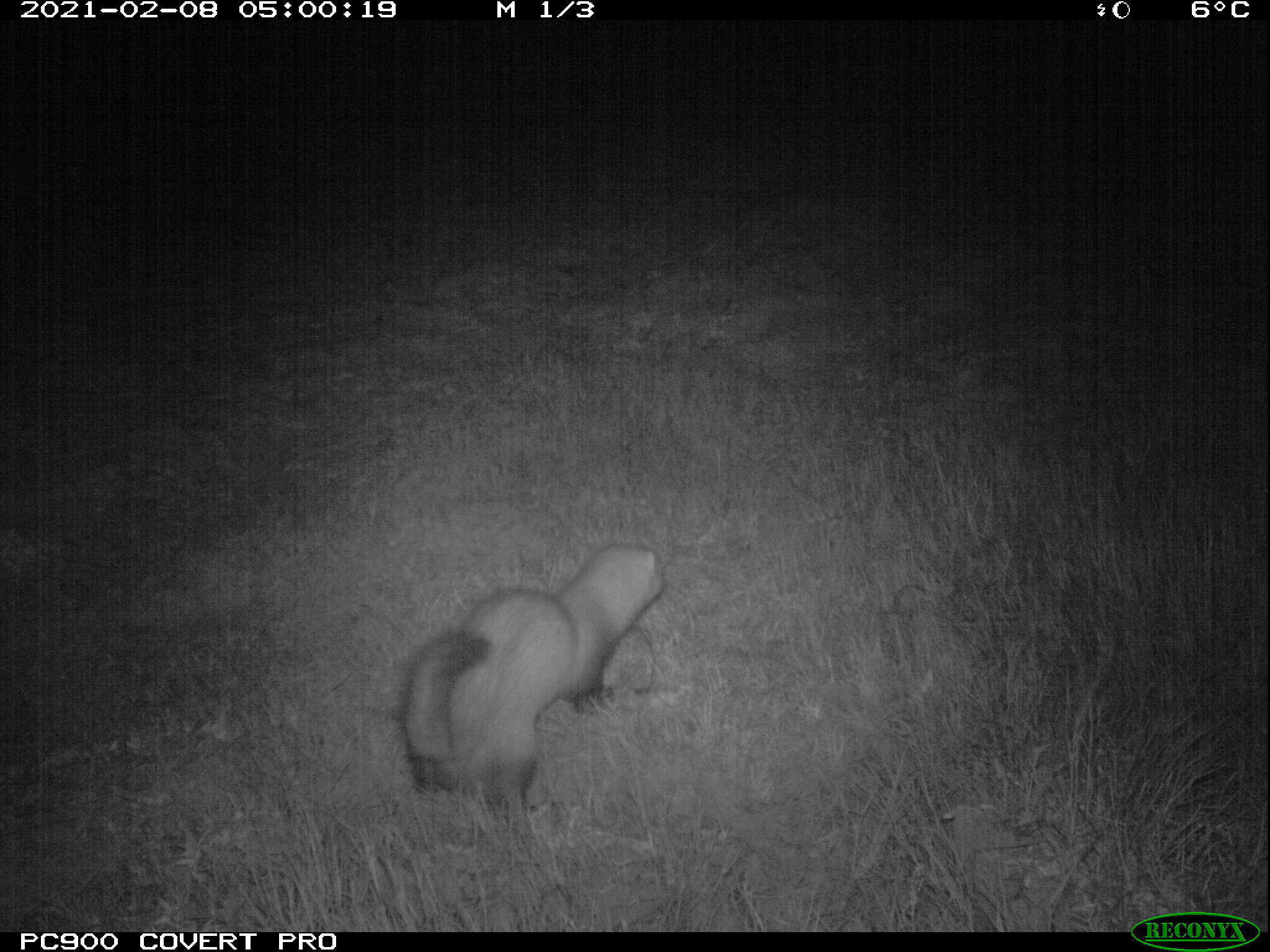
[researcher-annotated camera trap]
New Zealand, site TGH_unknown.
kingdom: Animalia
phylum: Chordata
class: Mammalia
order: Carnivora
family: Mustelidae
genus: Mustela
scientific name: Mustela furo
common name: ferret